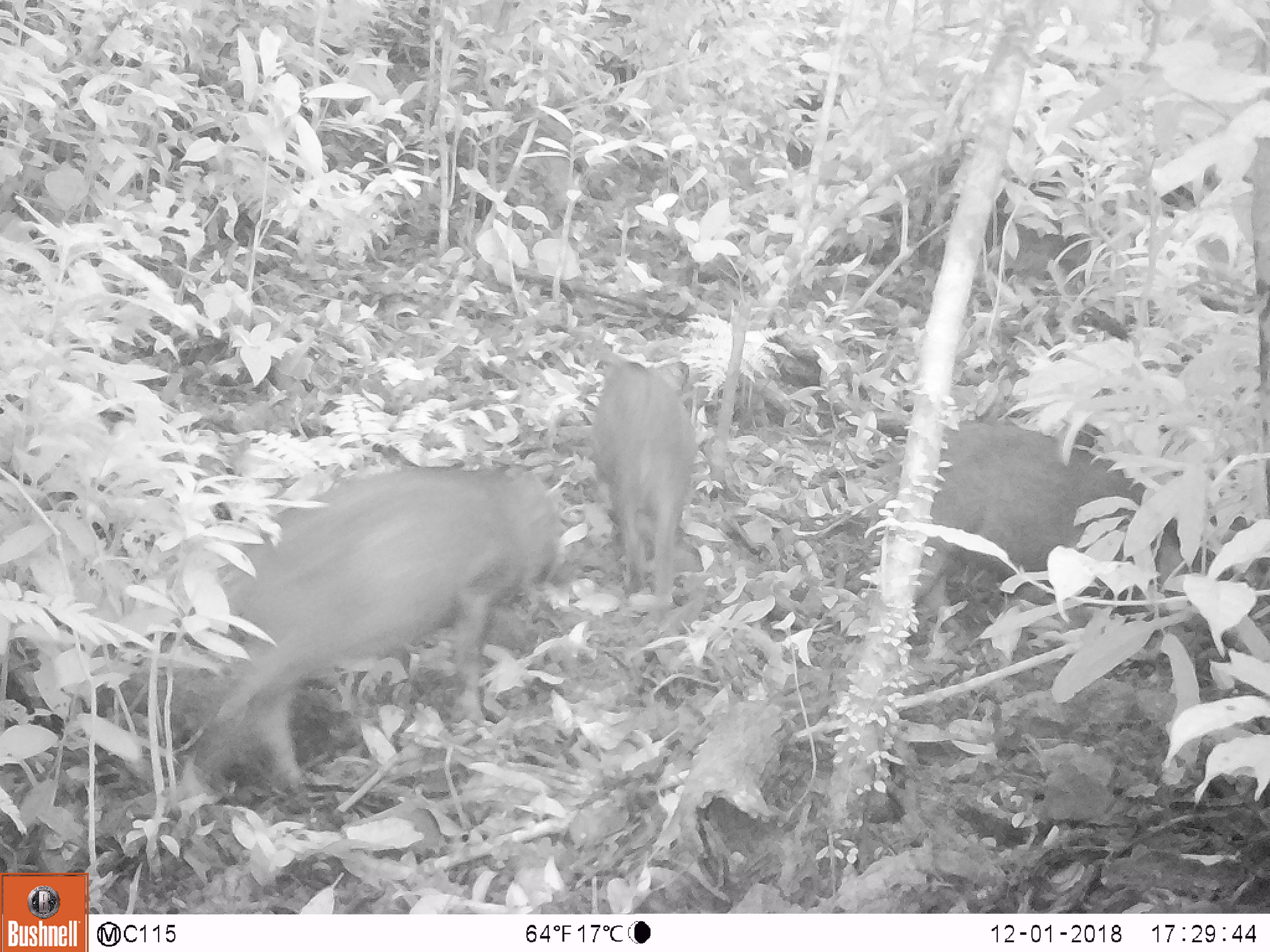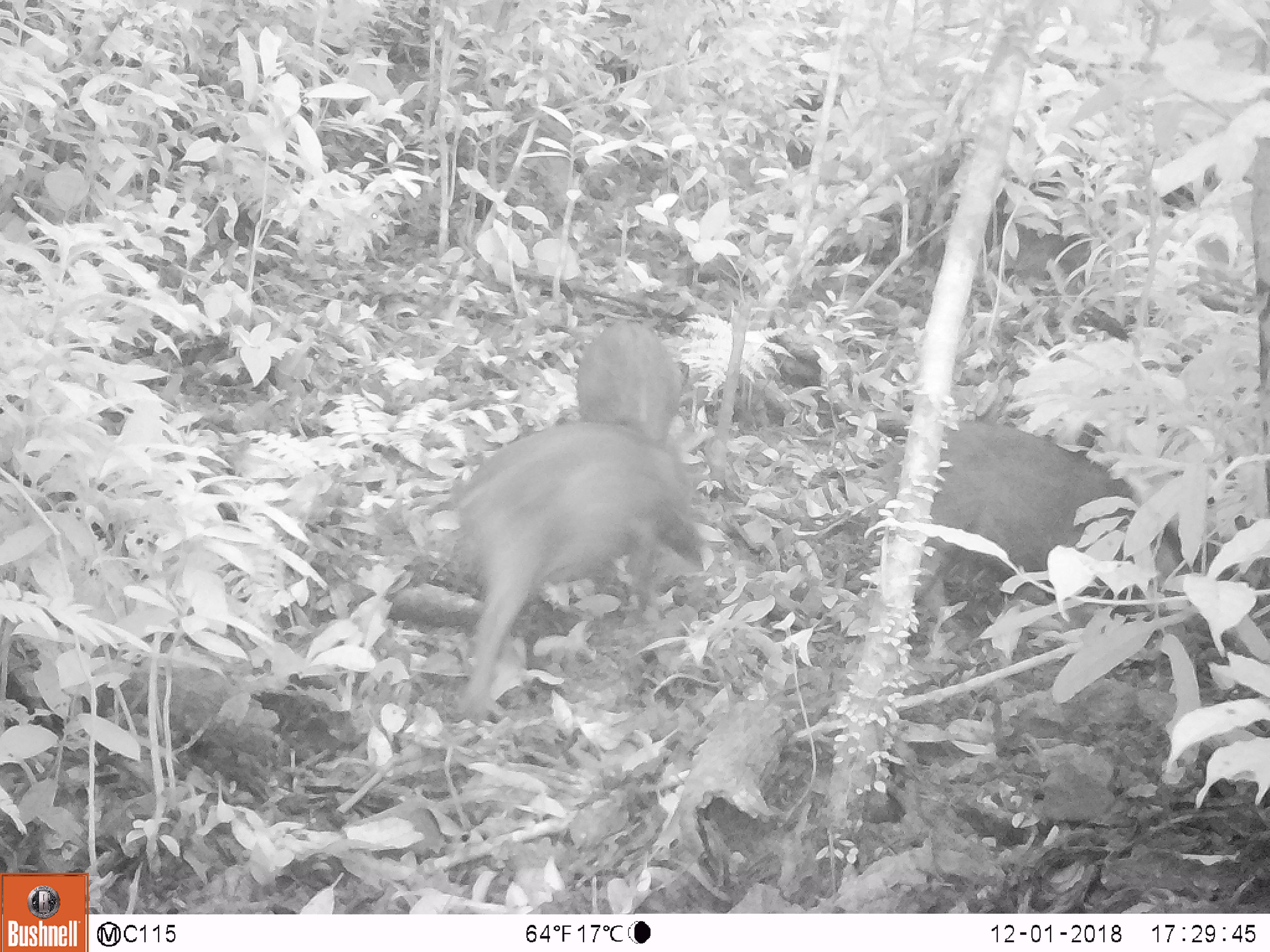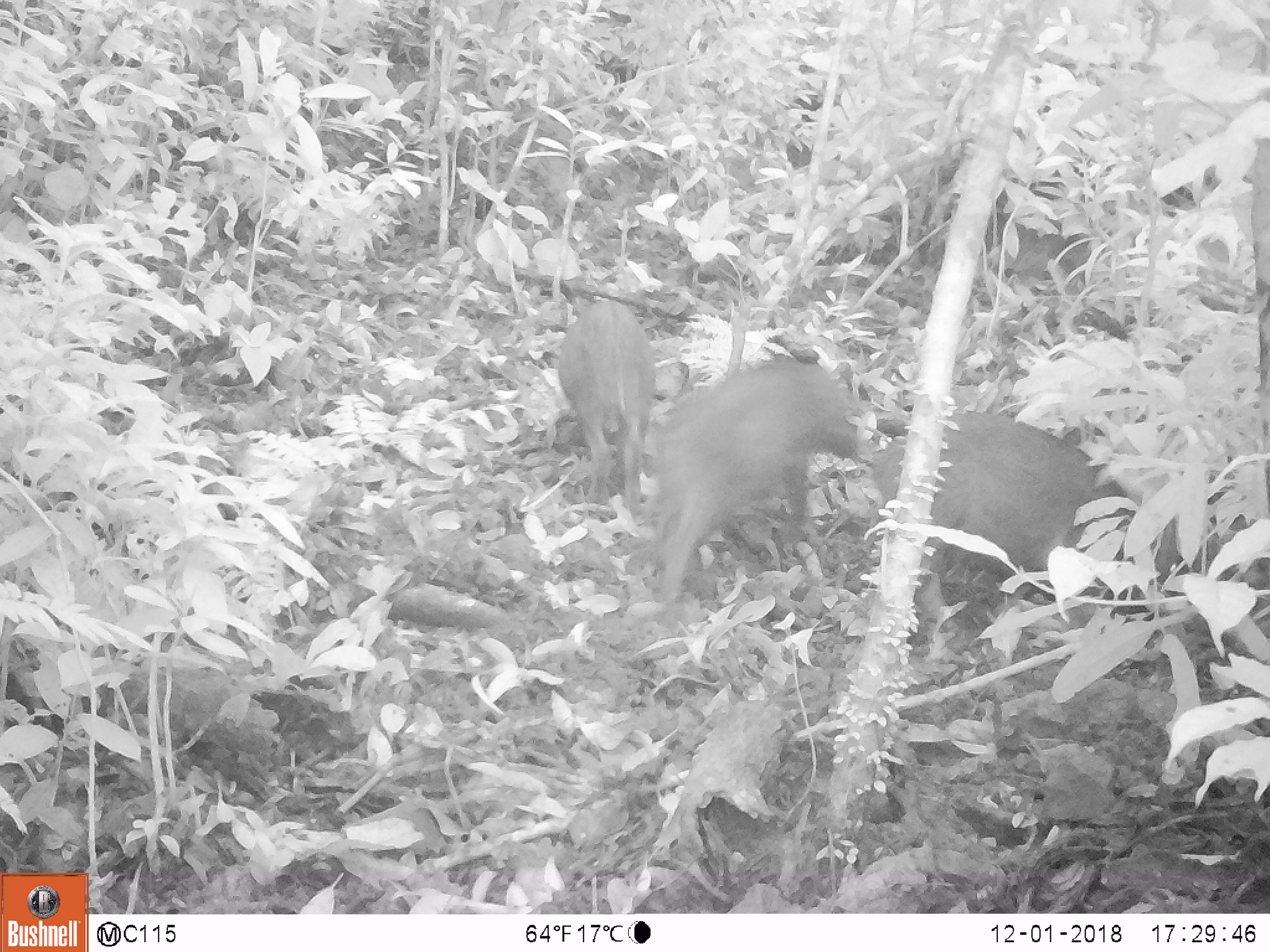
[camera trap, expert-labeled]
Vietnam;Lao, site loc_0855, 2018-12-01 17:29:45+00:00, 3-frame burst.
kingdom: Animalia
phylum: Chordata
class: Mammalia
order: Artiodactyla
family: Suidae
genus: Sus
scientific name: Sus scrofa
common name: eurasian wild pig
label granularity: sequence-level